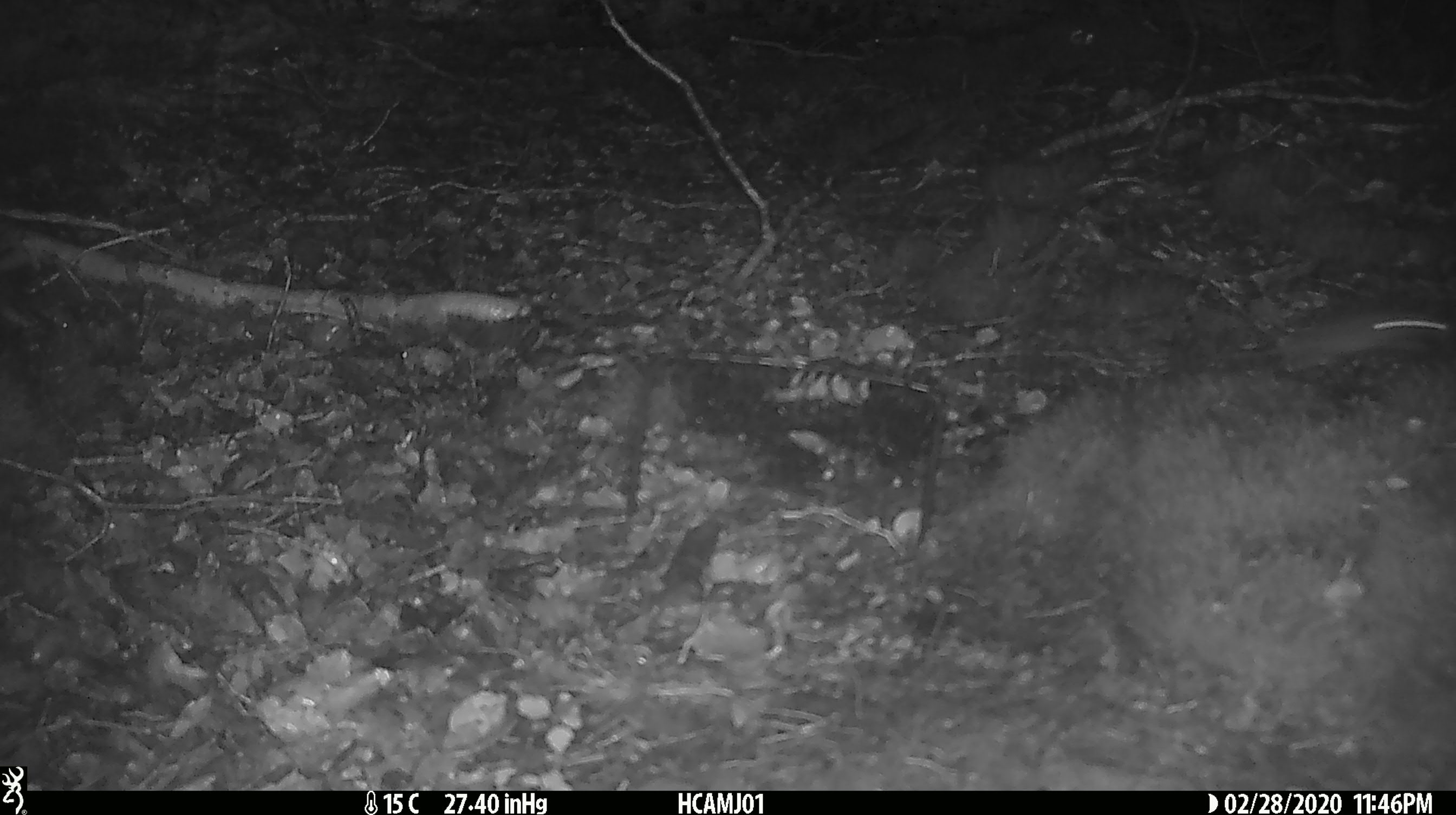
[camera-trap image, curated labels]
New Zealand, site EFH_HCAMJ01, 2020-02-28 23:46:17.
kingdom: Animalia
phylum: Chordata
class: Mammalia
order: Rodentia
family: Muridae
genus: Mus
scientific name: Mus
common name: mouse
Mouse (Mus).